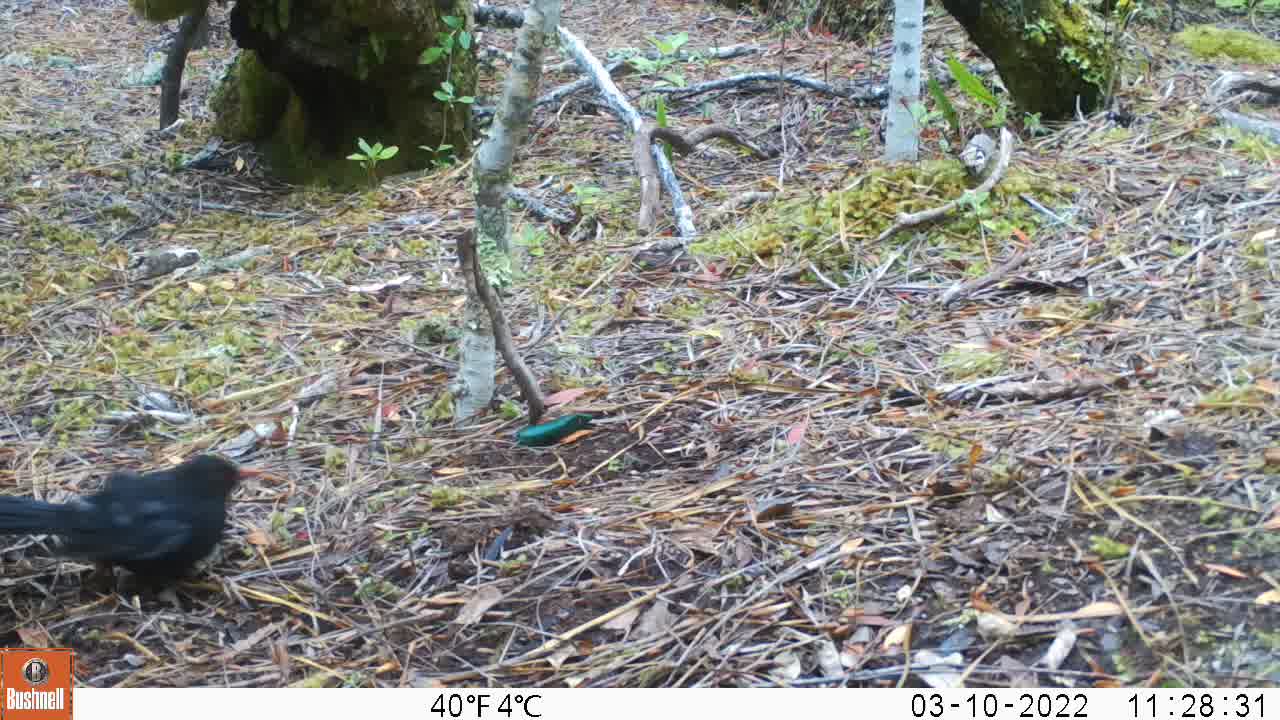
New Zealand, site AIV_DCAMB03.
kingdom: Animalia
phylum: Chordata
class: Aves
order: Passeriformes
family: Turdidae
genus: Turdus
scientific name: Turdus merula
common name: eurasian blackbird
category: blackbird